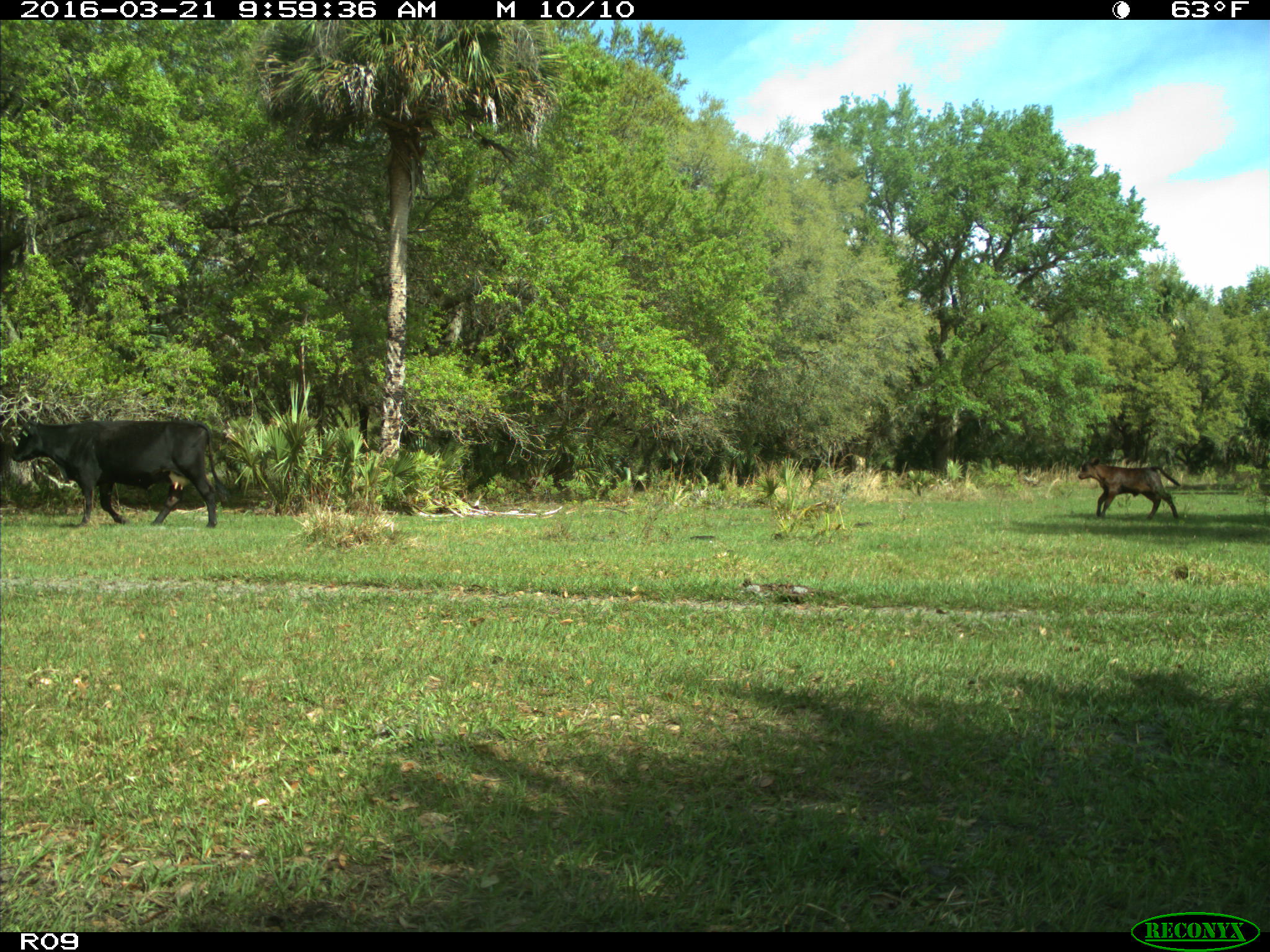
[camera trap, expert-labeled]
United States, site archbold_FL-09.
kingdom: Animalia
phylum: Chordata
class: Mammalia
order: Artiodactyla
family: Bovidae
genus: Bos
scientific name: Bos taurus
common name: domestic cow